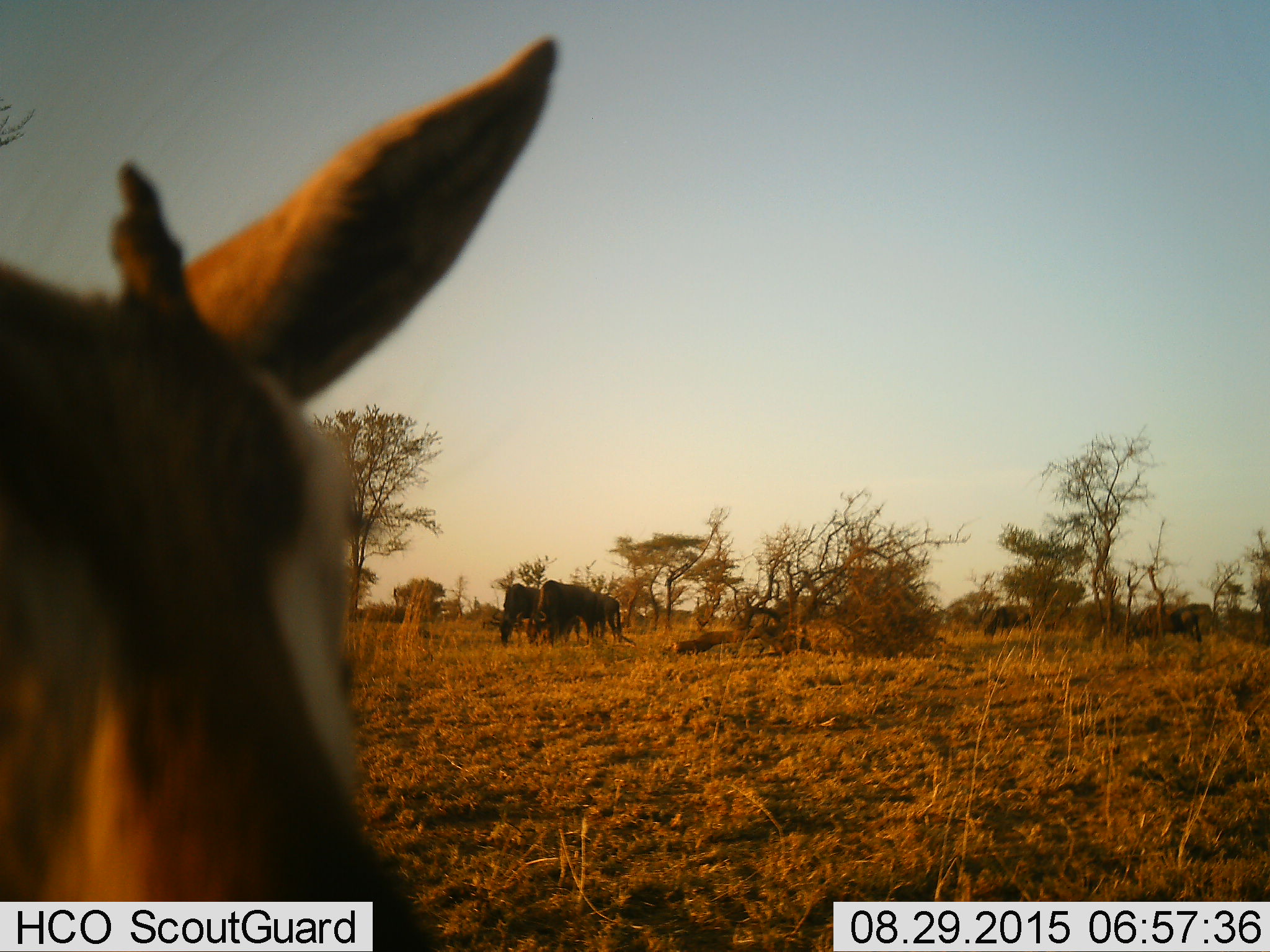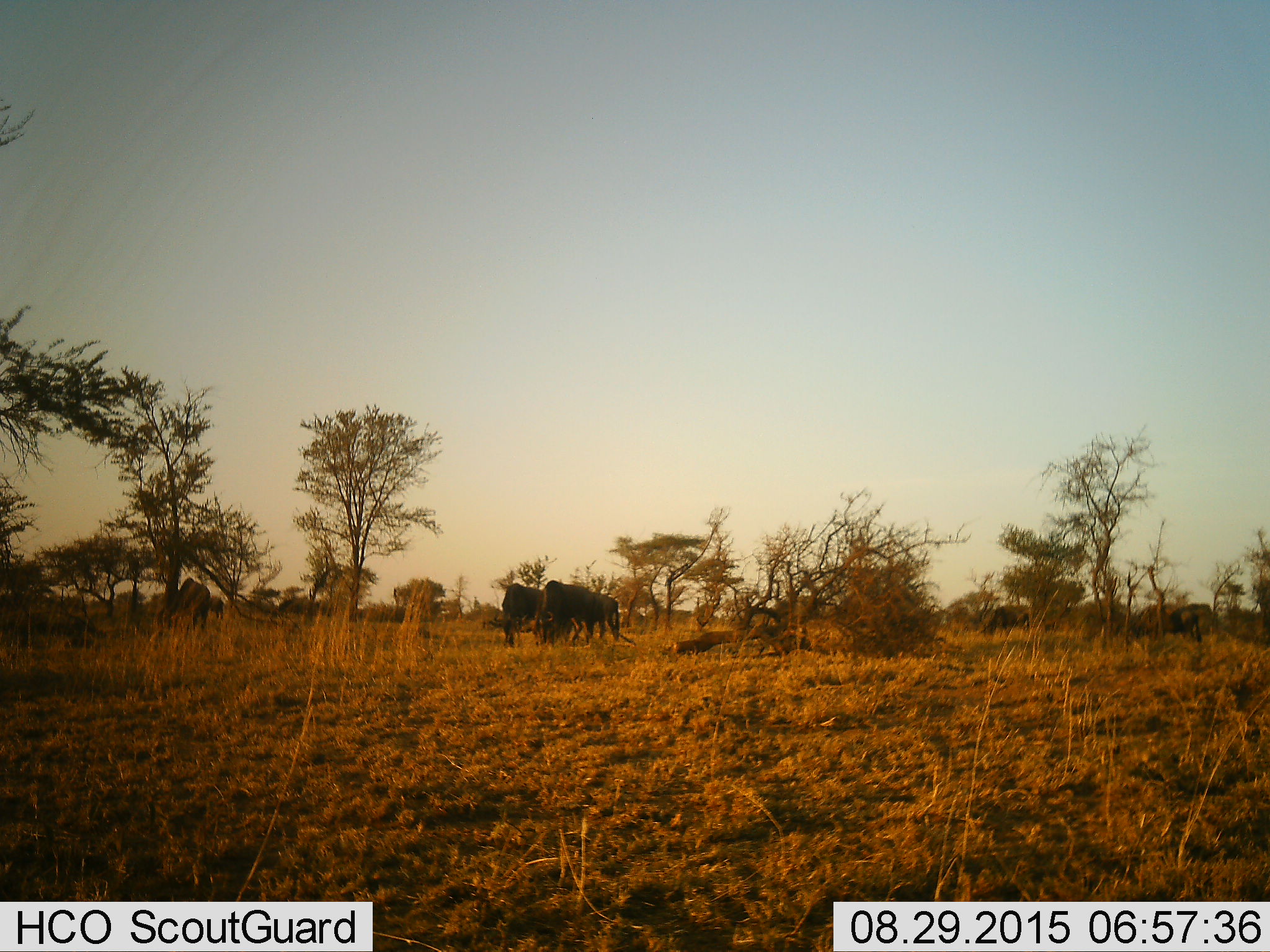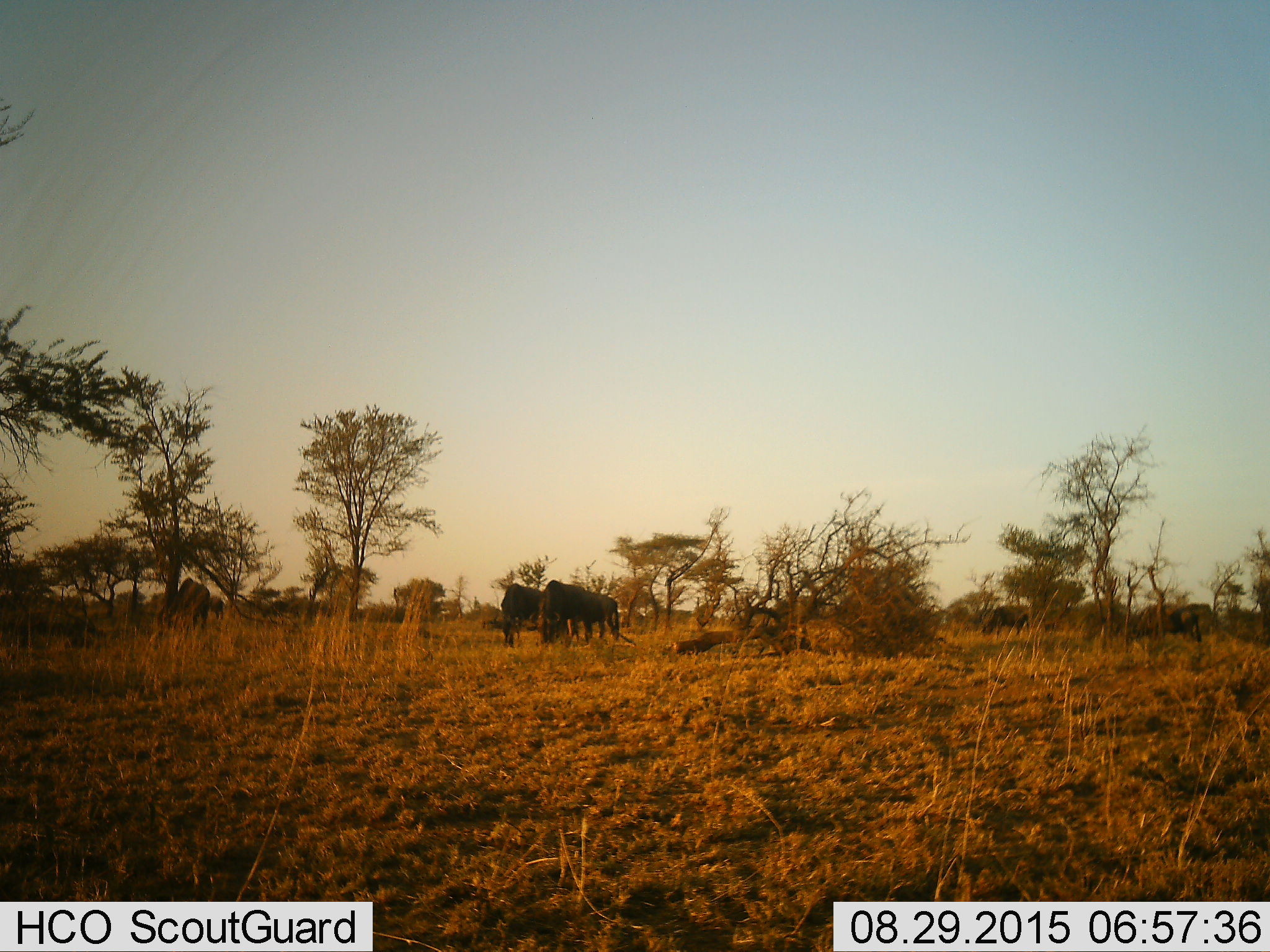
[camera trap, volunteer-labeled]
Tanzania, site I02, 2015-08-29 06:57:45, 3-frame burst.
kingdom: Animalia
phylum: Chordata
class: Mammalia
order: Artiodactyla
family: Bovidae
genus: Eudorcas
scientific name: Eudorcas thomsonii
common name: thomson's gazelle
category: gazellethomsons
Gazellethomsons (thomson's gazelle) (Eudorcas thomsonii), count 1. Behavior (volunteer vote fractions): standing 45%, resting 0%, moving 55%, interacting 0%. Young present (vote fraction): 0%. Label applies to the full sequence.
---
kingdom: Animalia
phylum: Chordata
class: Mammalia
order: Artiodactyla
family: Bovidae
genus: Connochaetes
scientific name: Connochaetes taurinus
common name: blue wildebeest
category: wildebeest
Wildebeest (blue wildebeest) (Connochaetes taurinus), count 4. Behavior (volunteer vote fractions): standing 23%, resting 0%, moving 0%, interacting 0%. Young present (vote fraction): 0%. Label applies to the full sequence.